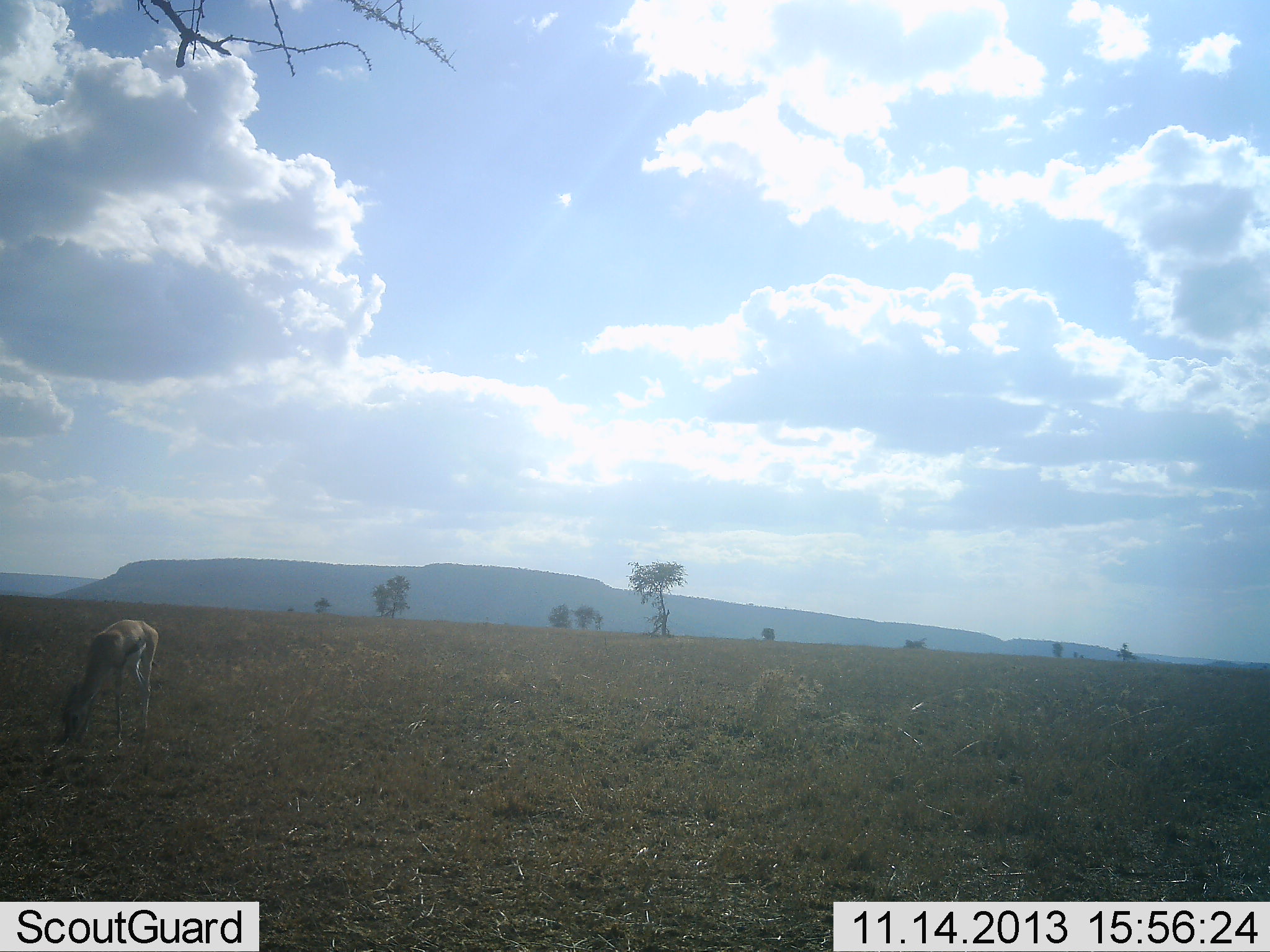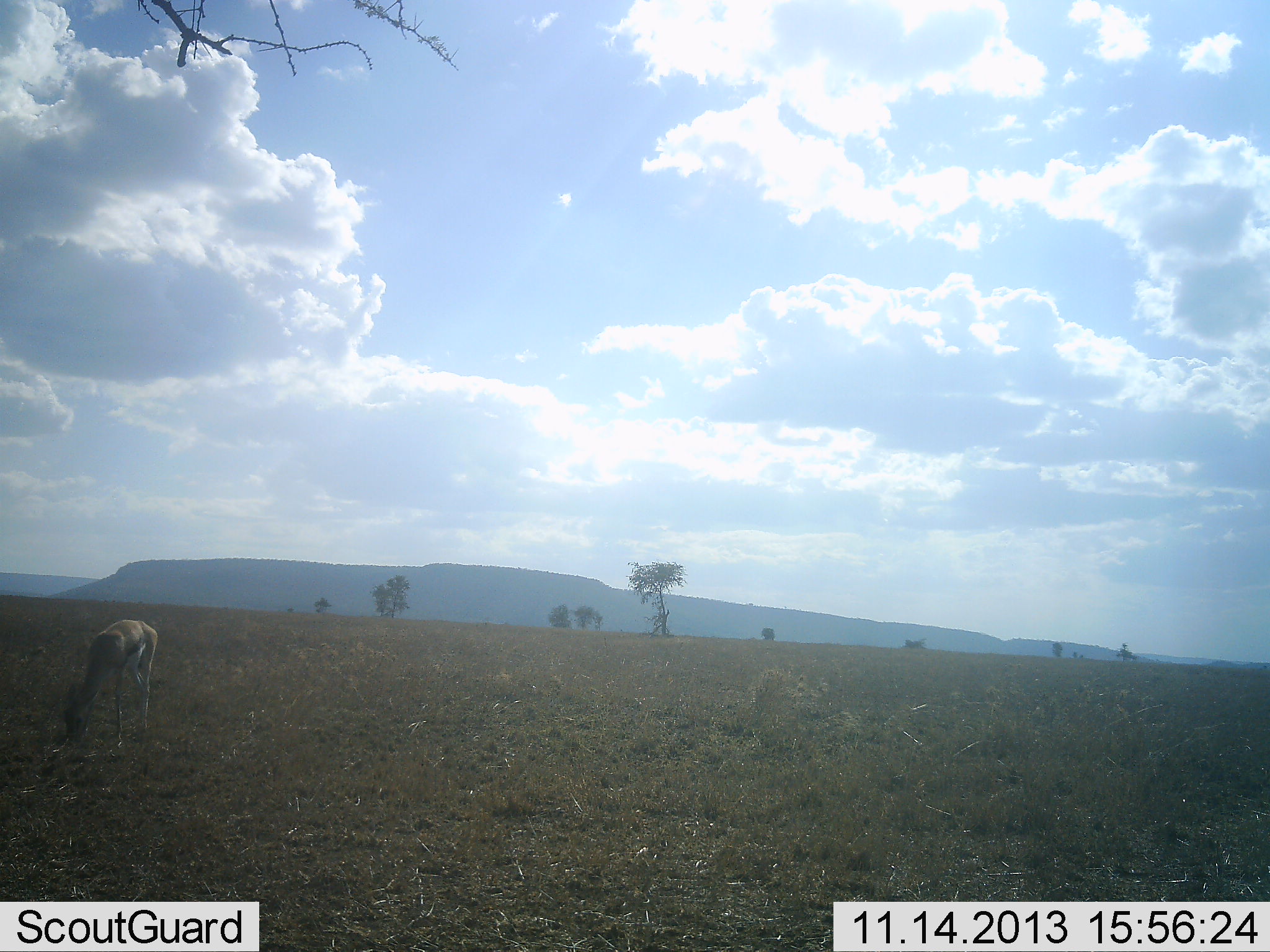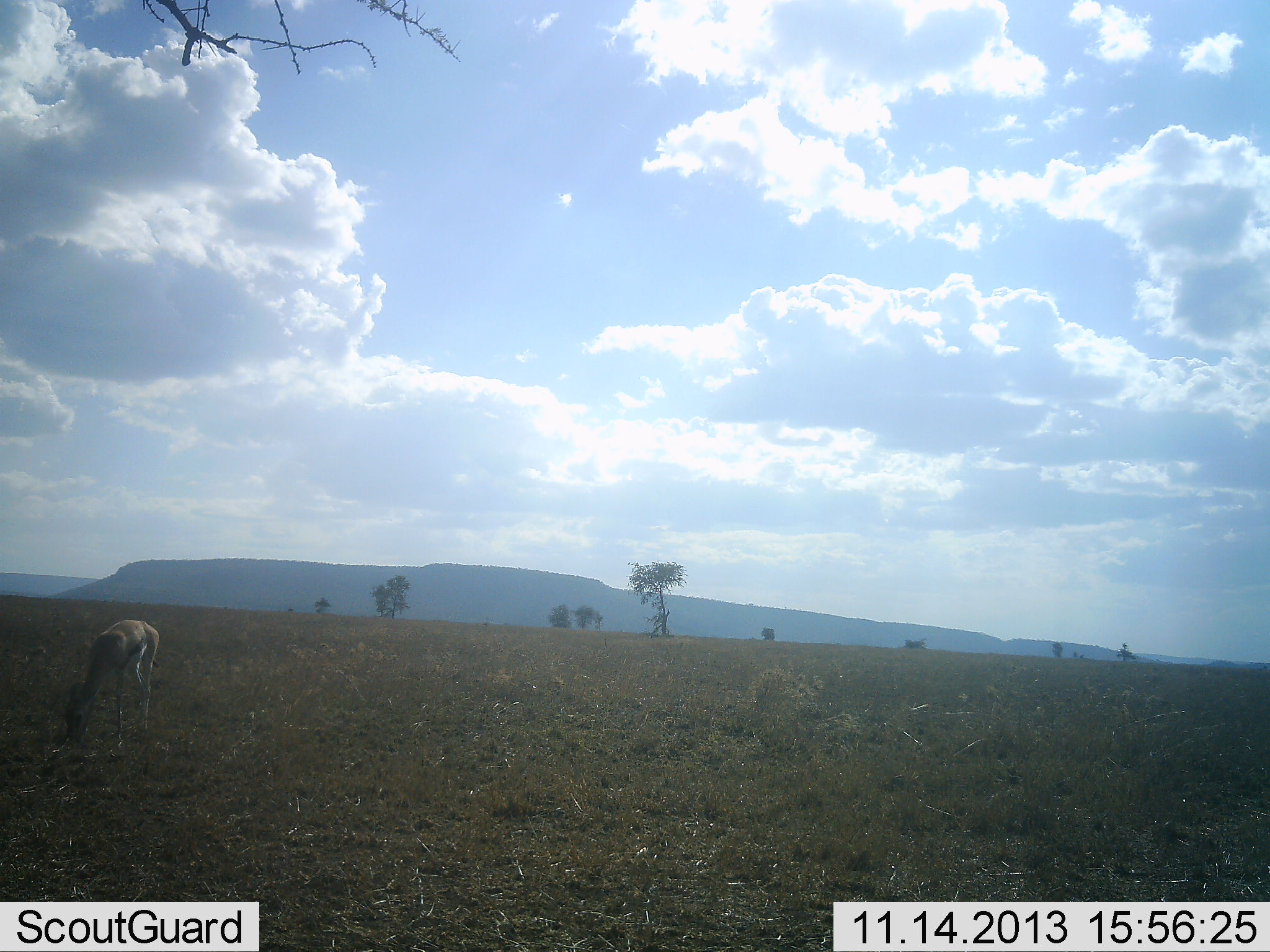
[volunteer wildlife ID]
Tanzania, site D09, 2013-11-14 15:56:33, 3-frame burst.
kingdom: Animalia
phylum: Chordata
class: Mammalia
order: Artiodactyla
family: Bovidae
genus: Eudorcas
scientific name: Eudorcas thomsonii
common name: thomson's gazelle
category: gazellethomsons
Gazellethomsons (thomson's gazelle) (Eudorcas thomsonii), count 1. Behavior (volunteer vote fractions): standing 10%, resting 0%, moving 0%, interacting 0%. Young present (vote fraction): 0%. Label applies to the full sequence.